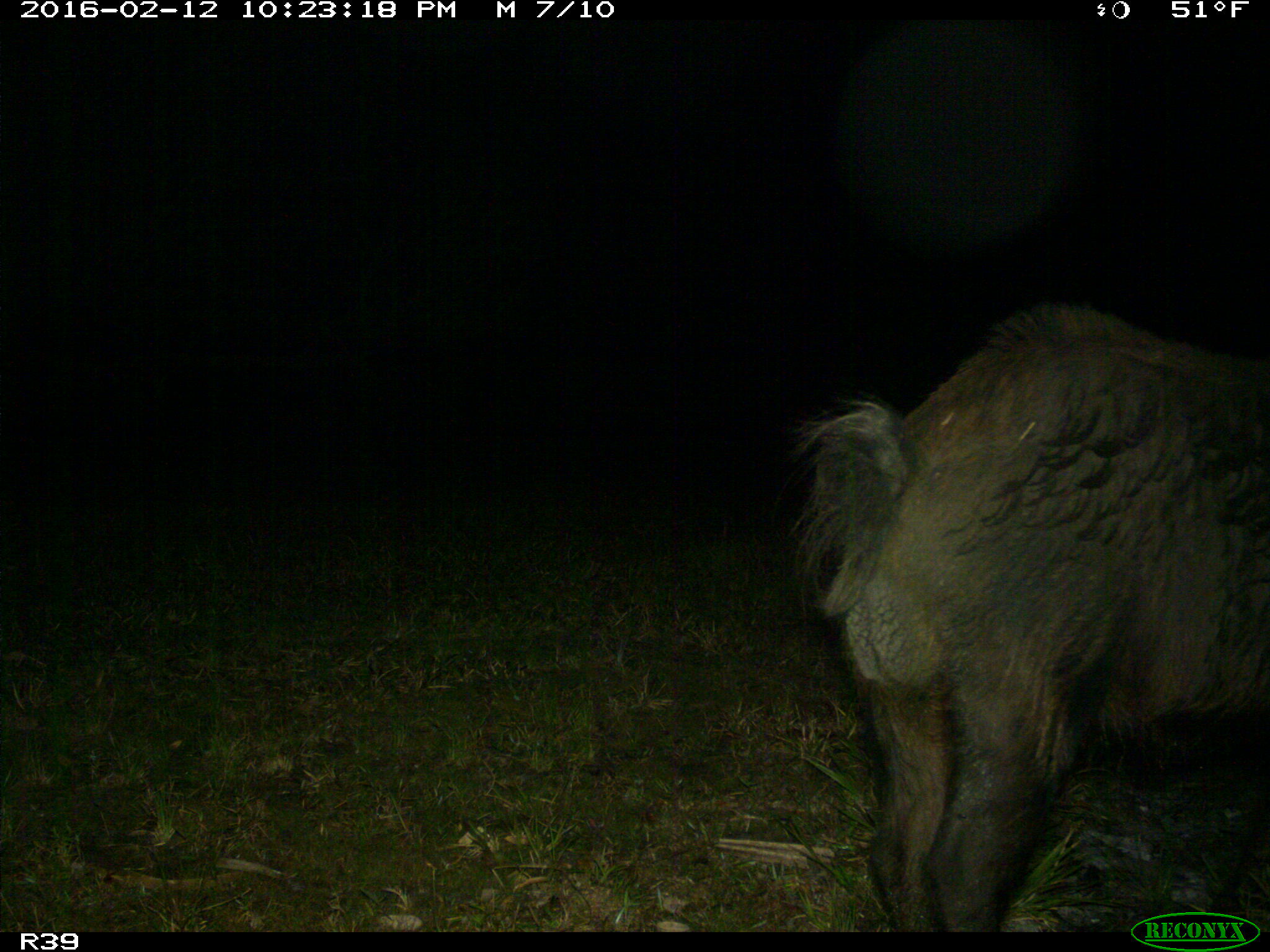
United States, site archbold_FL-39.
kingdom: Animalia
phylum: Chordata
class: Mammalia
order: Artiodactyla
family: Suidae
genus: Sus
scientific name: Sus scrofa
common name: wild boar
Sus scrofa (wild boar).